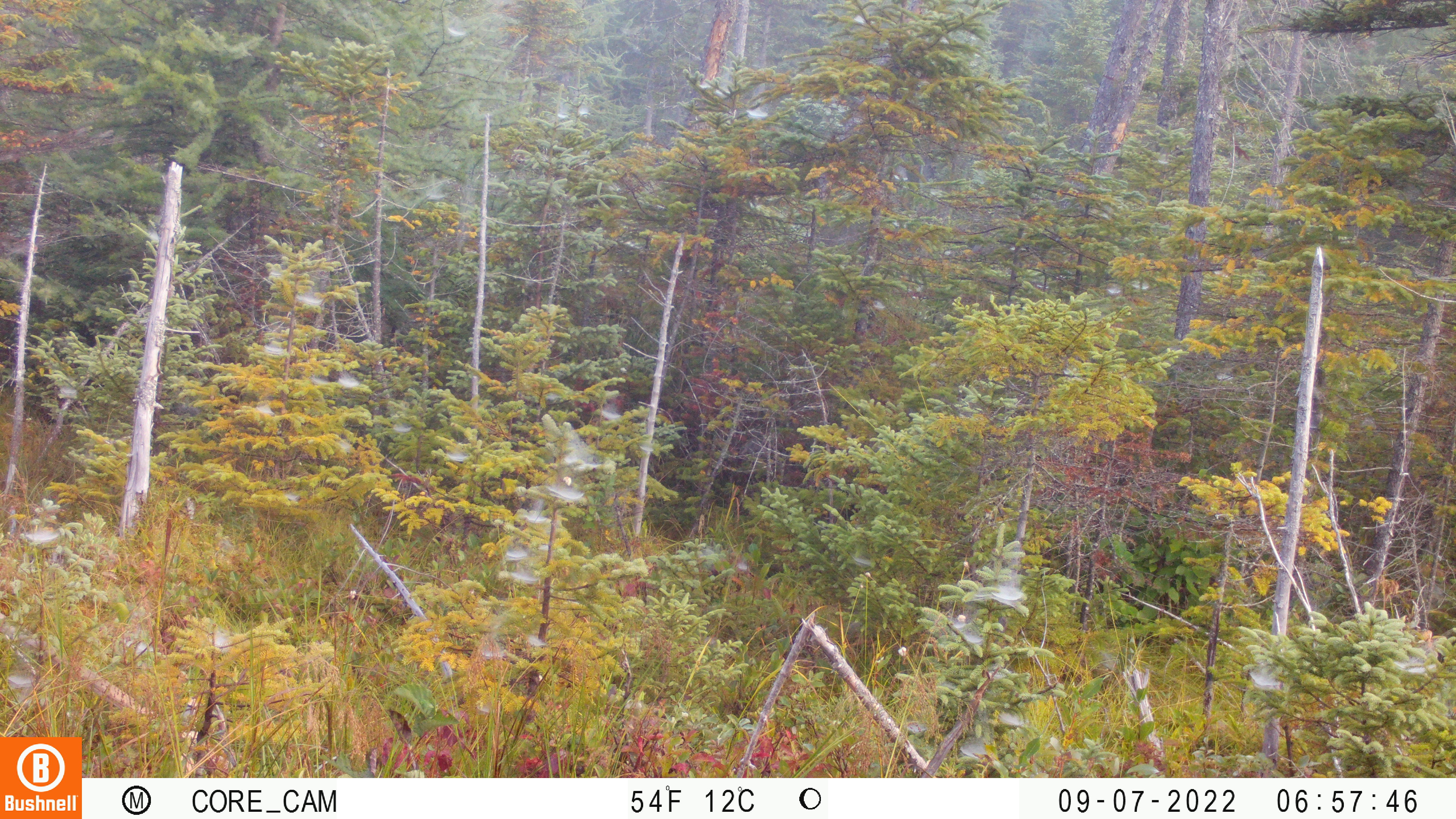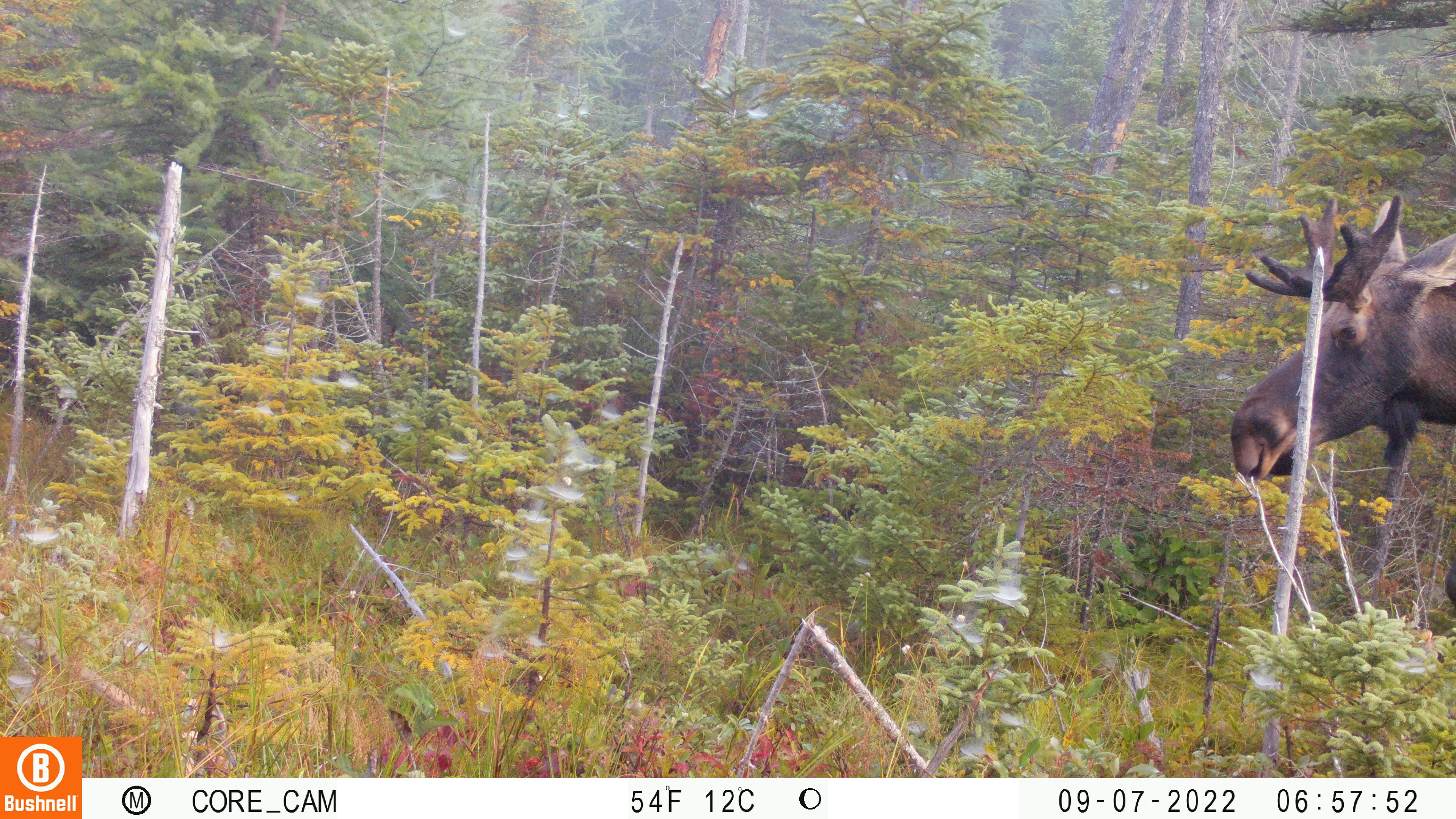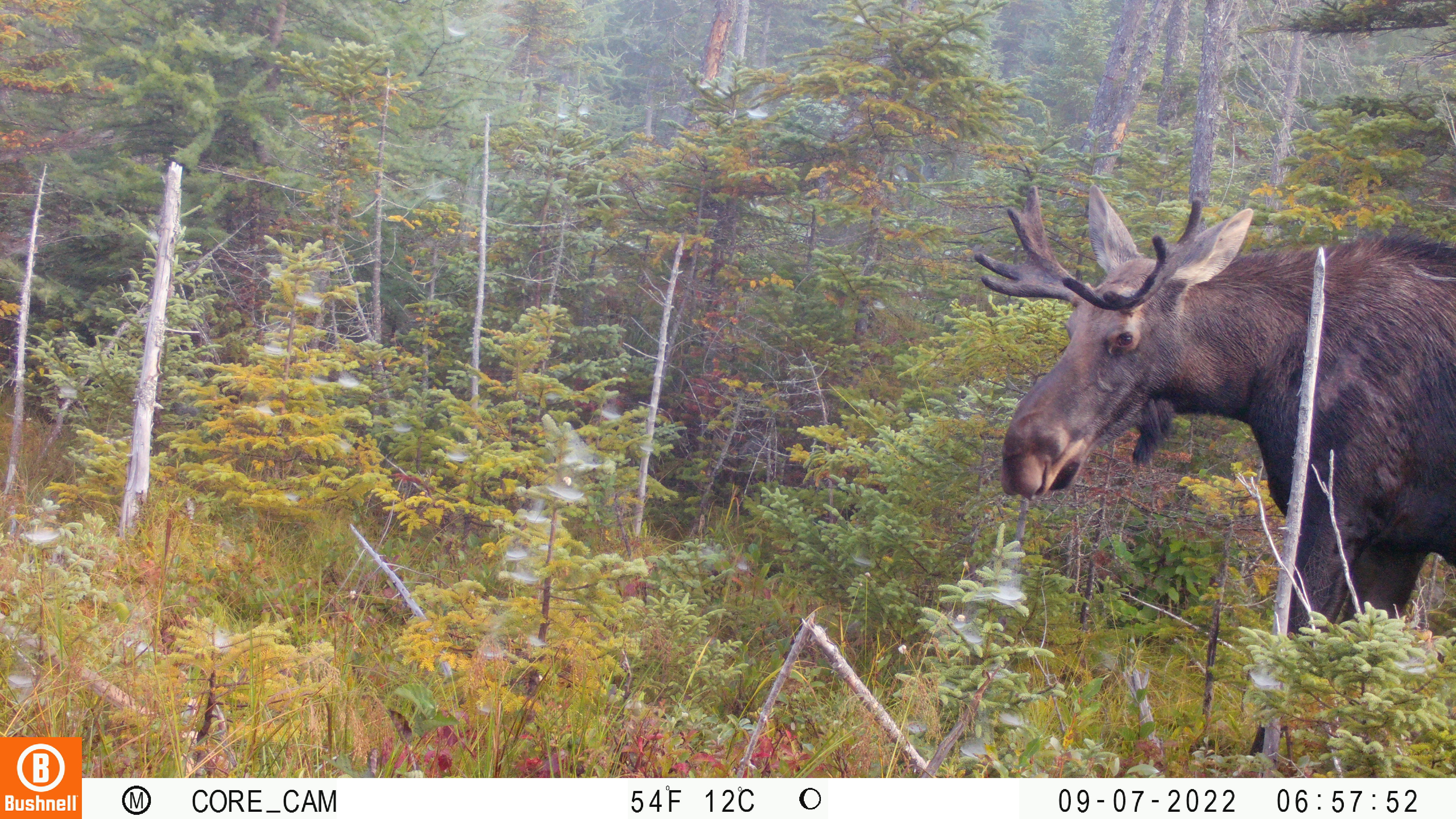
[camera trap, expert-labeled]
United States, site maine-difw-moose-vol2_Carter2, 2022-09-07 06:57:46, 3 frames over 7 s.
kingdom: Animalia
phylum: Chordata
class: Mammalia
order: Artiodactyla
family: Cervidae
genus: Alces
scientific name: Alces alces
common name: moose